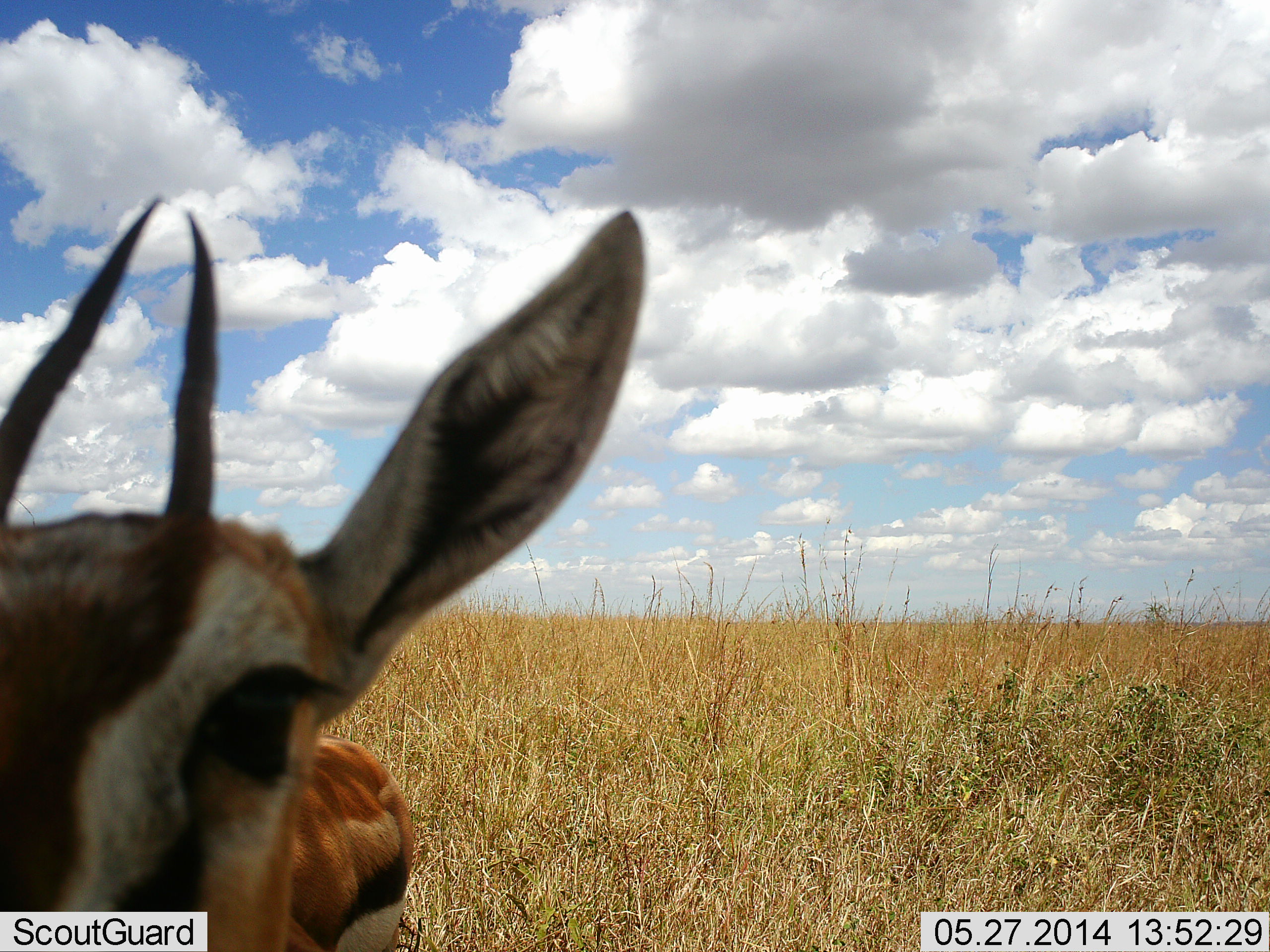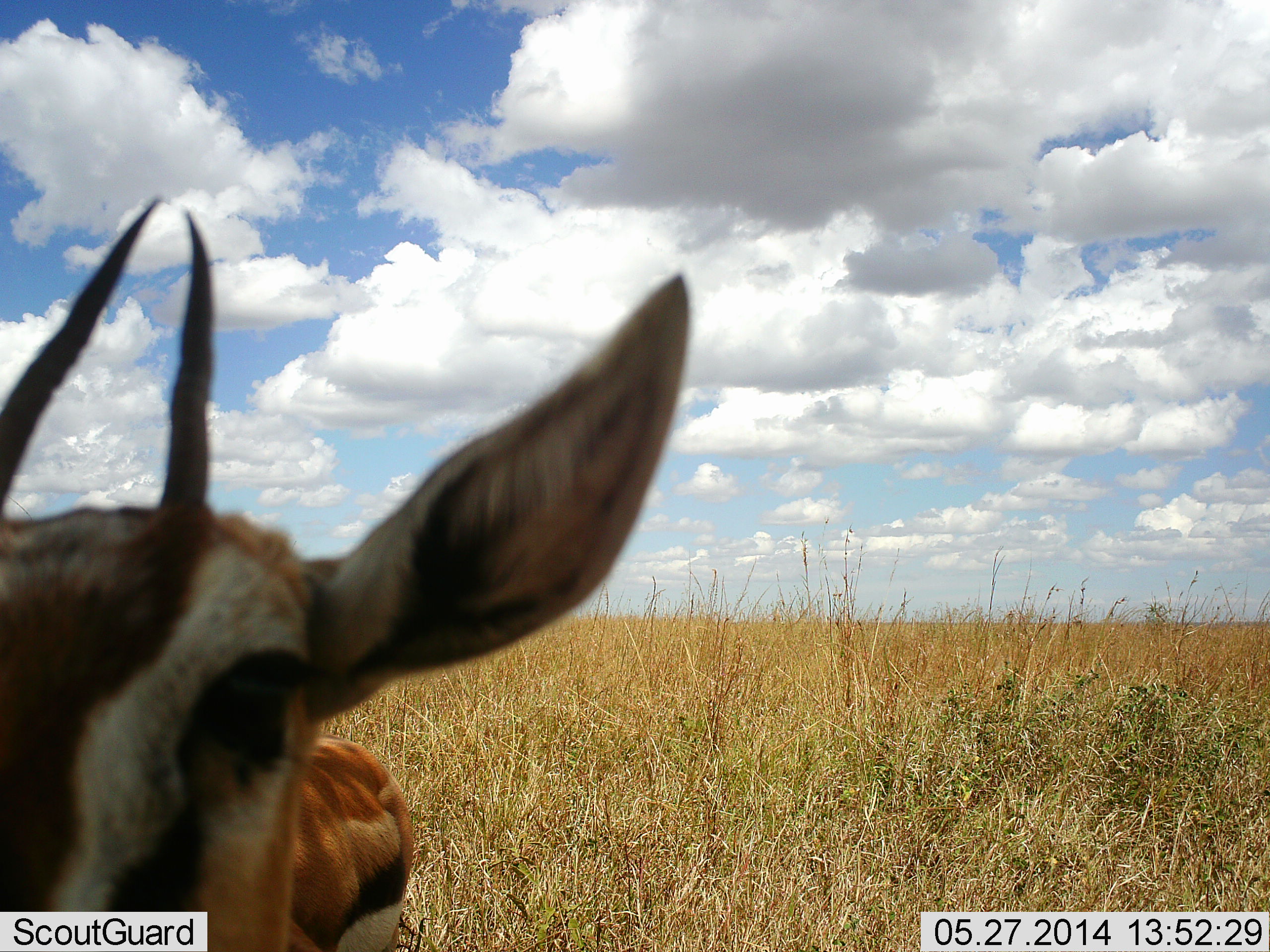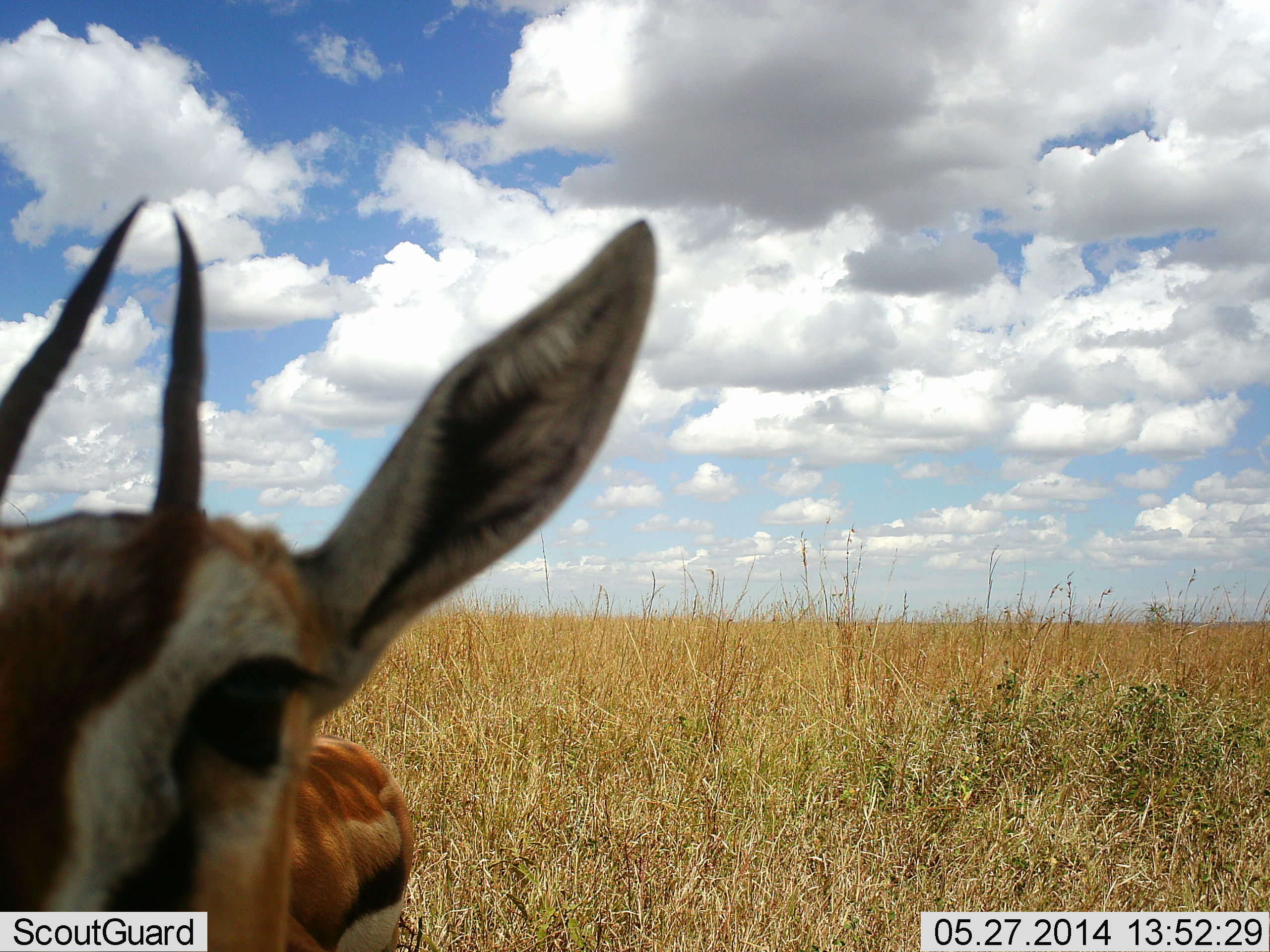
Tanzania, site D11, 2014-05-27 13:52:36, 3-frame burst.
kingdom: Animalia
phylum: Chordata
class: Mammalia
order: Artiodactyla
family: Bovidae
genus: Eudorcas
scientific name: Eudorcas thomsonii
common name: thomson's gazelle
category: gazellethomsons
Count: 1.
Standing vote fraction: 90%.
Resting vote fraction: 3%.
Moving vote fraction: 0%.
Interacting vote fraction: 10%.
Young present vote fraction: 6%.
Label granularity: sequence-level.